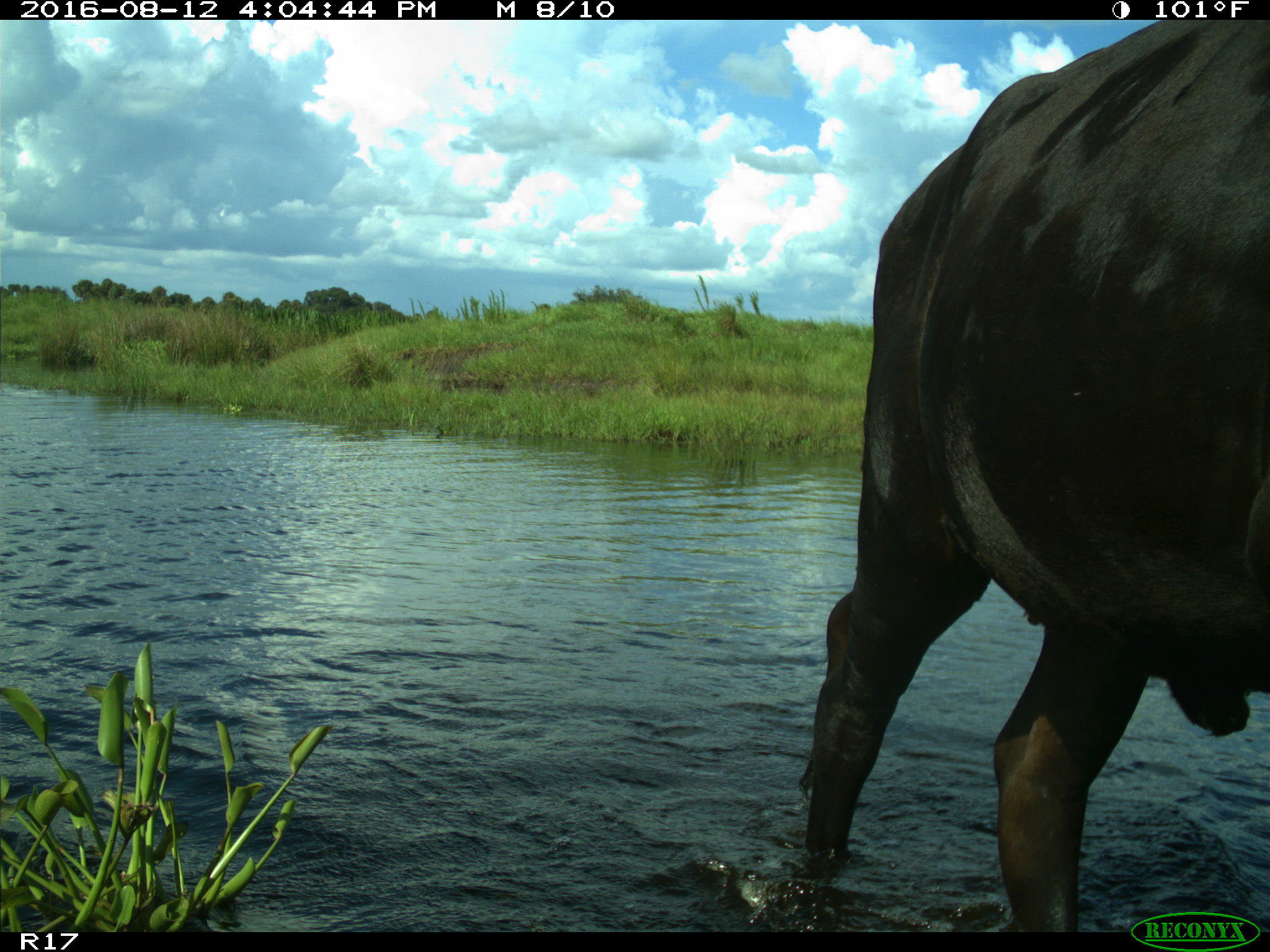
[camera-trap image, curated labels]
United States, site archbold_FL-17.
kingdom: Animalia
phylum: Chordata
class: Mammalia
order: Artiodactyla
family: Bovidae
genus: Bos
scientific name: Bos taurus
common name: domestic cow